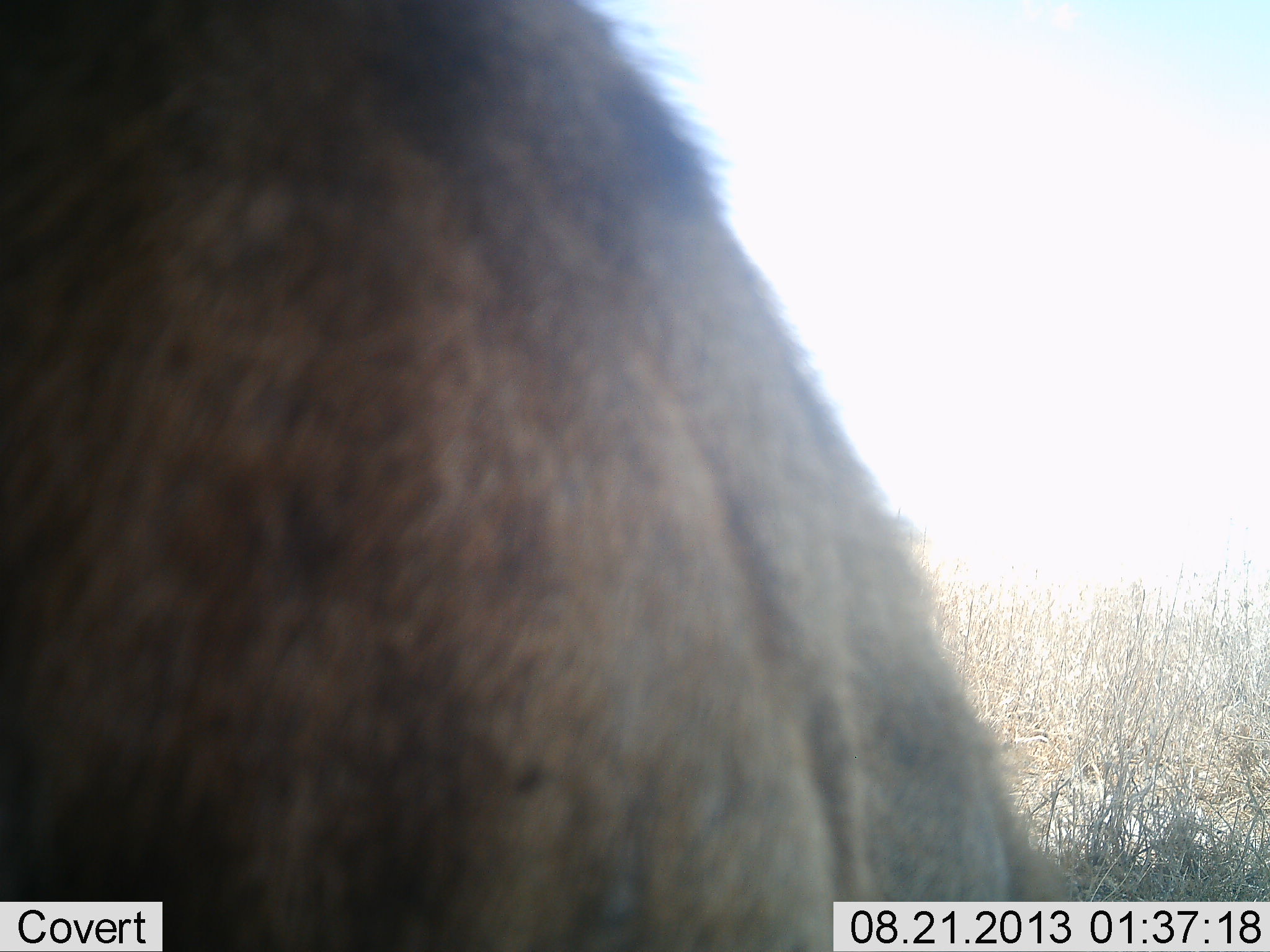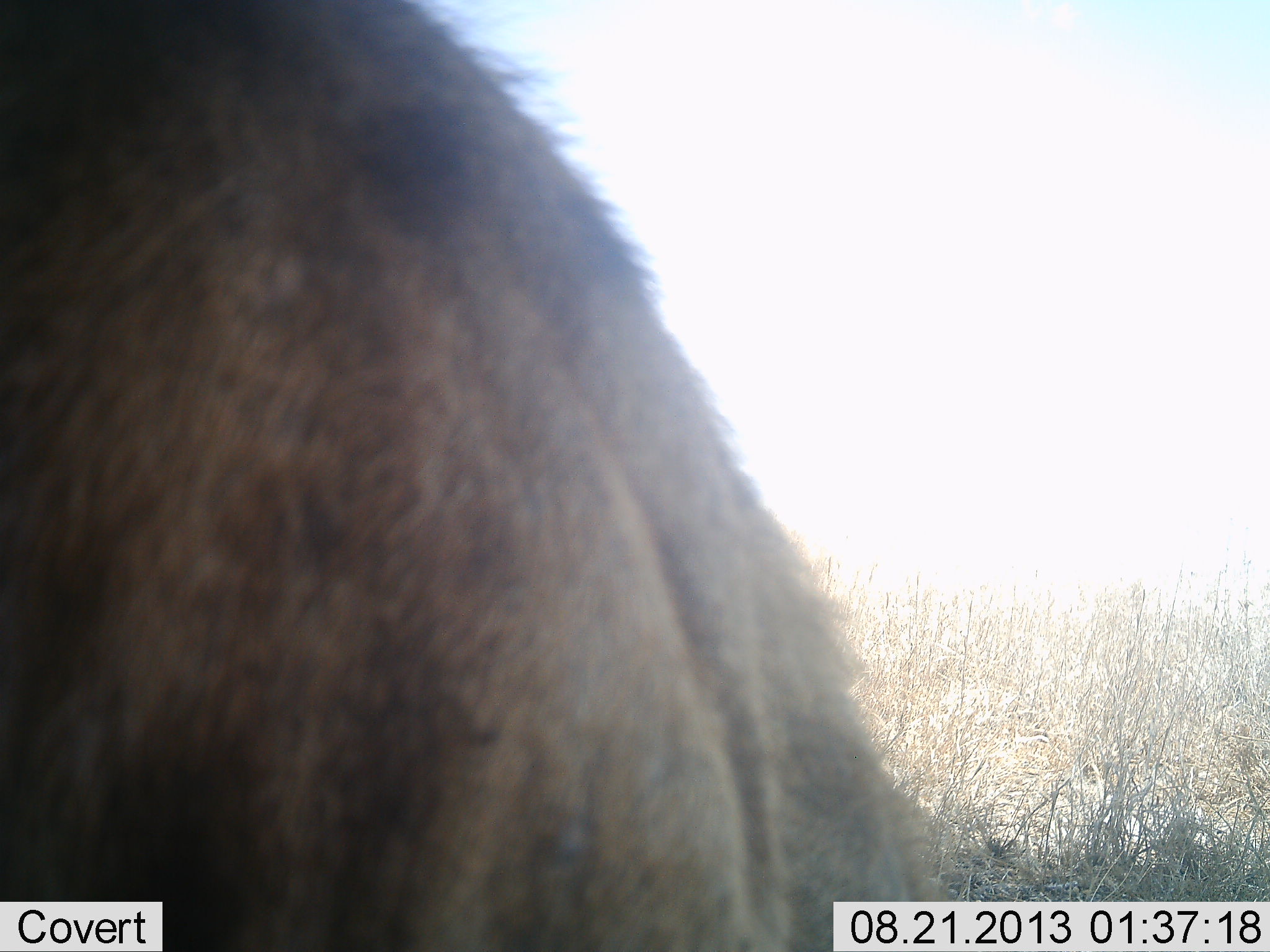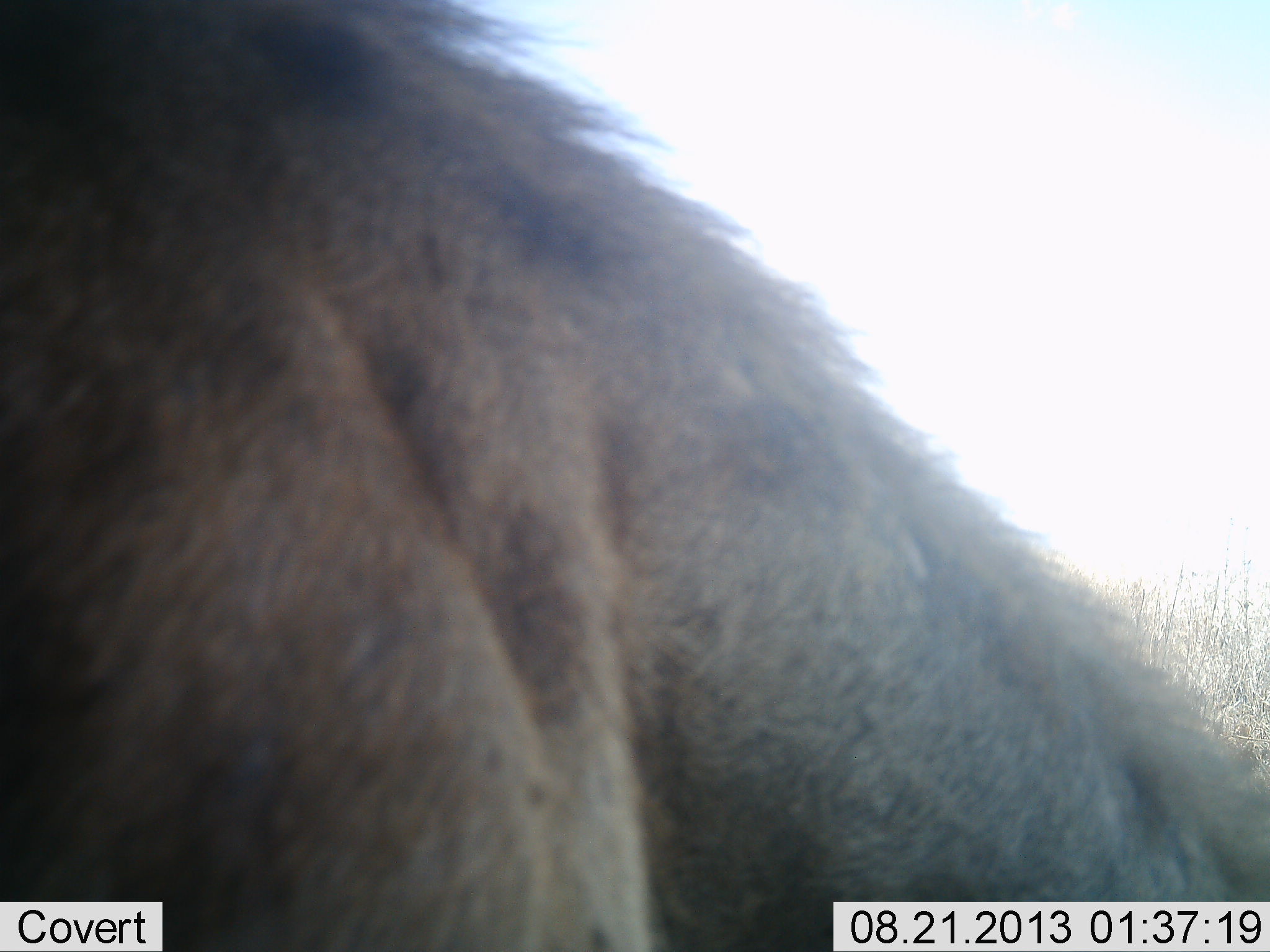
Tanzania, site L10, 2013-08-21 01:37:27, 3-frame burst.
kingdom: Animalia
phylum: Chordata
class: Mammalia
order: Carnivora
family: Hyaenidae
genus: Crocuta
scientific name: Crocuta crocuta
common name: spotted hyena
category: hyenaspotted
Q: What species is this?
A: Hyenaspotted (spotted hyena) (Crocuta crocuta).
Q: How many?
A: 1.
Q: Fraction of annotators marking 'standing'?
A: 80%.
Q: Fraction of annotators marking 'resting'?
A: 10%.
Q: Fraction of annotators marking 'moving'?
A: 10%.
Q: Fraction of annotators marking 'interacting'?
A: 0%.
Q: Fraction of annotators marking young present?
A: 0%.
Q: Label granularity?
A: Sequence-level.